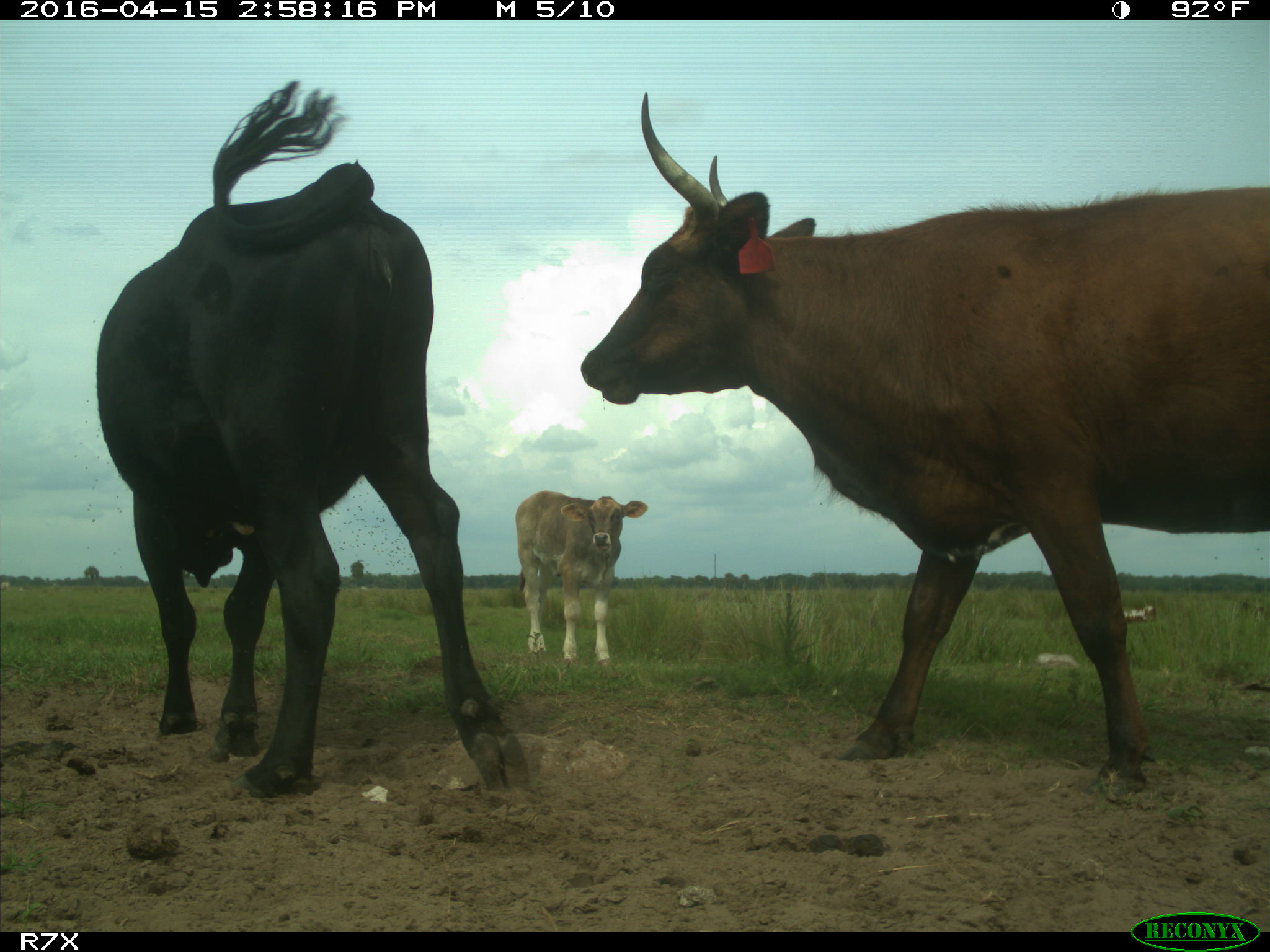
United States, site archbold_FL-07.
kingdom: Animalia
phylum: Chordata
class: Mammalia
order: Artiodactyla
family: Bovidae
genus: Bos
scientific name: Bos taurus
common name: domestic cow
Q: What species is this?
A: Bos taurus (domestic cow).